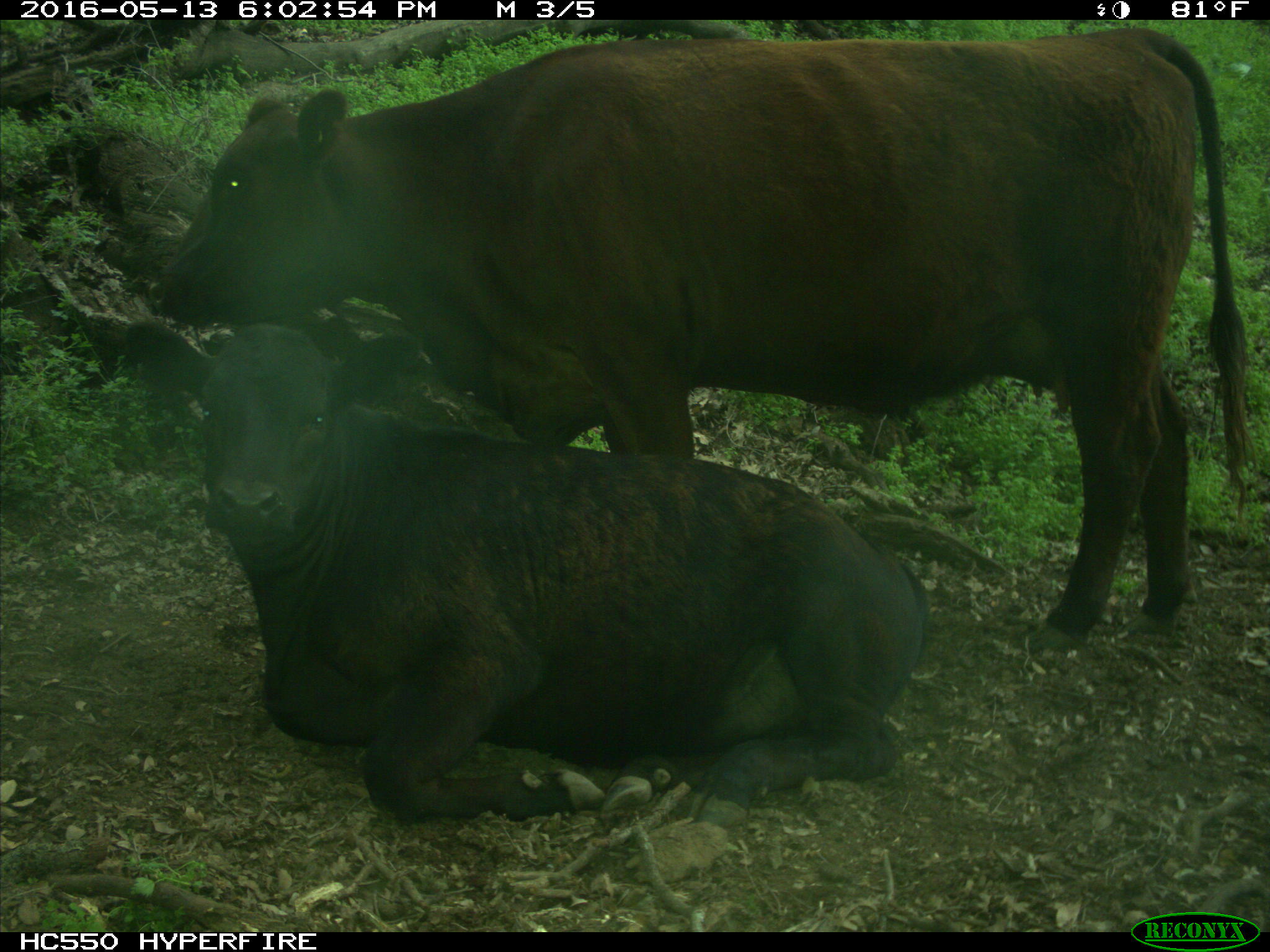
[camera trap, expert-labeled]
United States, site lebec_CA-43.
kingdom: Animalia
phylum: Chordata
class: Mammalia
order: Artiodactyla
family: Bovidae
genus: Bos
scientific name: Bos taurus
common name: domestic cow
Bos taurus (domestic cow).